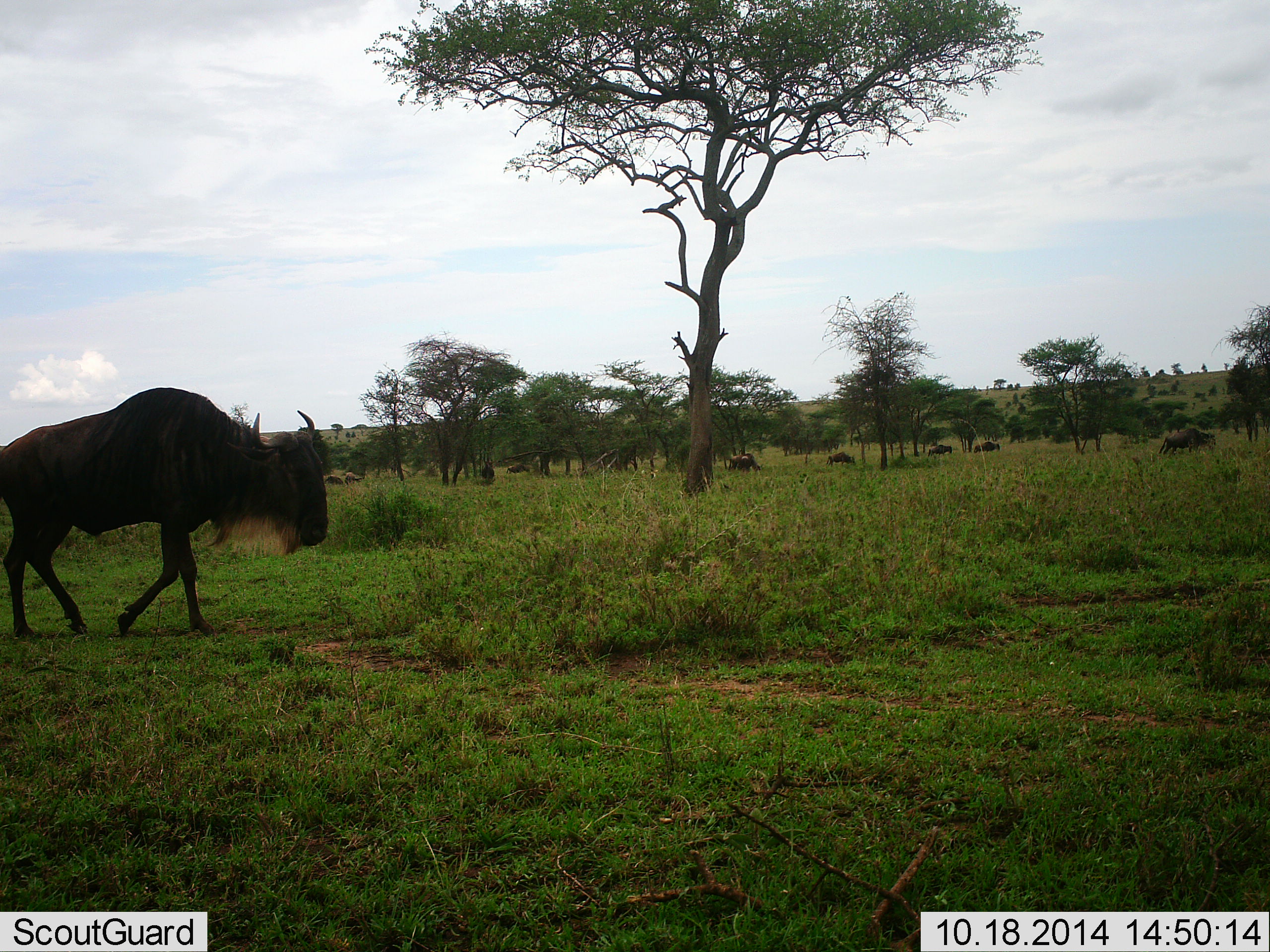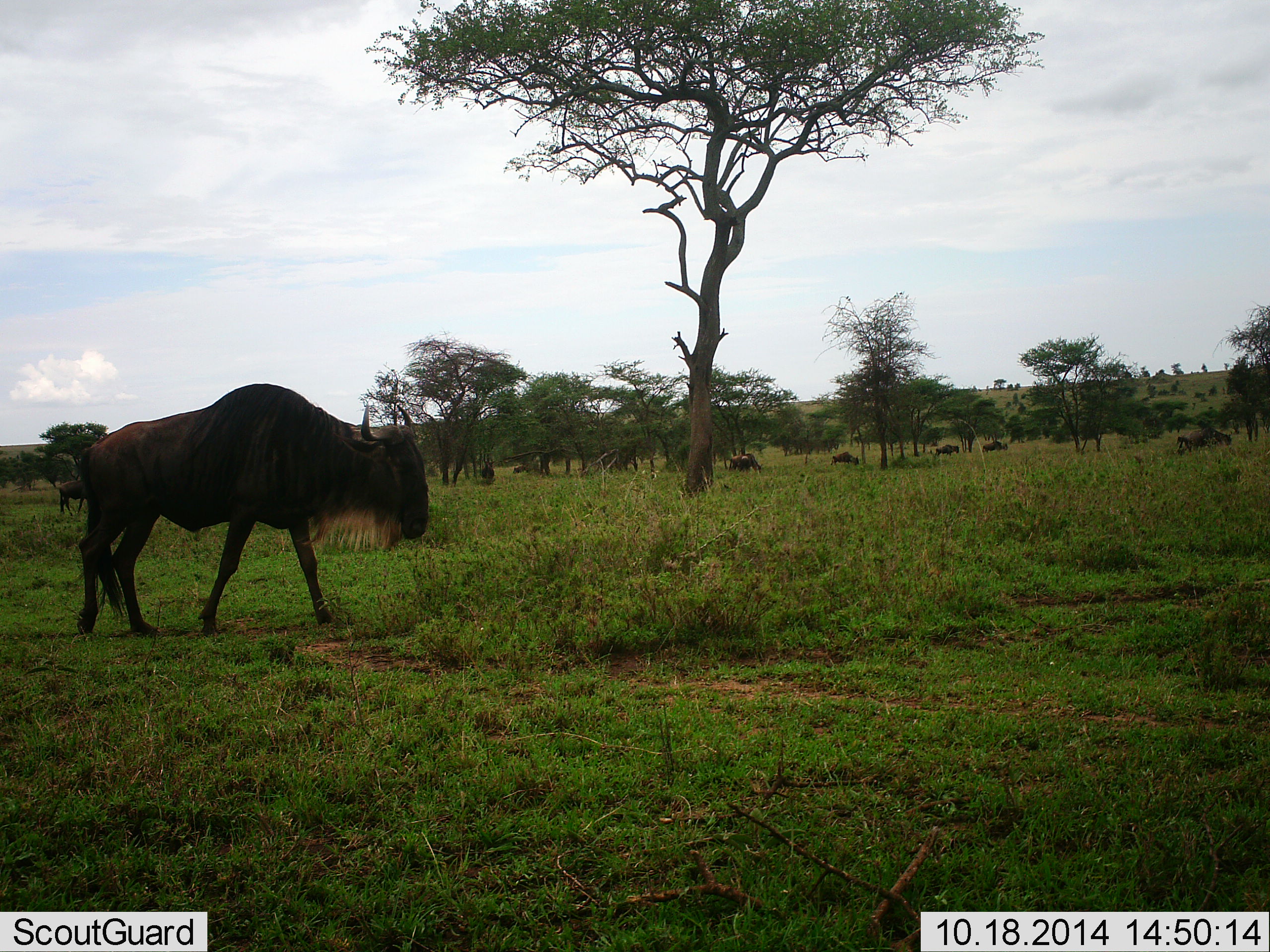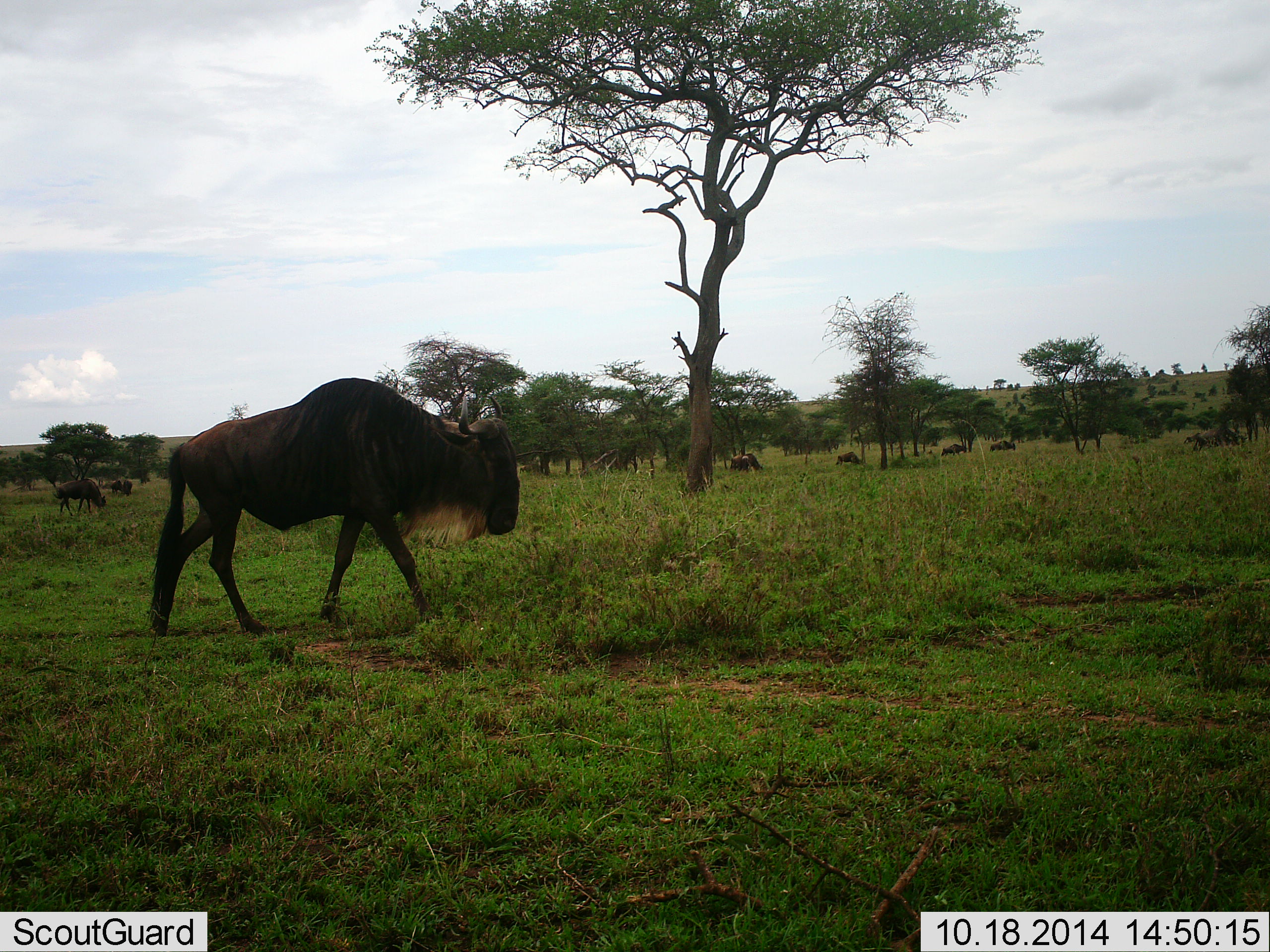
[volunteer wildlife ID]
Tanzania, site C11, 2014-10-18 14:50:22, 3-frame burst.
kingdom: Animalia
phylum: Chordata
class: Mammalia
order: Artiodactyla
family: Bovidae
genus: Connochaetes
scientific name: Connochaetes taurinus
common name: blue wildebeest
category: wildebeest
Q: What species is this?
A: Wildebeest (blue wildebeest) (Connochaetes taurinus).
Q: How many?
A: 10.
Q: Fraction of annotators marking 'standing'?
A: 17%.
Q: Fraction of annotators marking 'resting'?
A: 8%.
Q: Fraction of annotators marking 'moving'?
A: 83%.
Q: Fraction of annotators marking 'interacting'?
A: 0%.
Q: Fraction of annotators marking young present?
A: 0%.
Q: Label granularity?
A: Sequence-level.